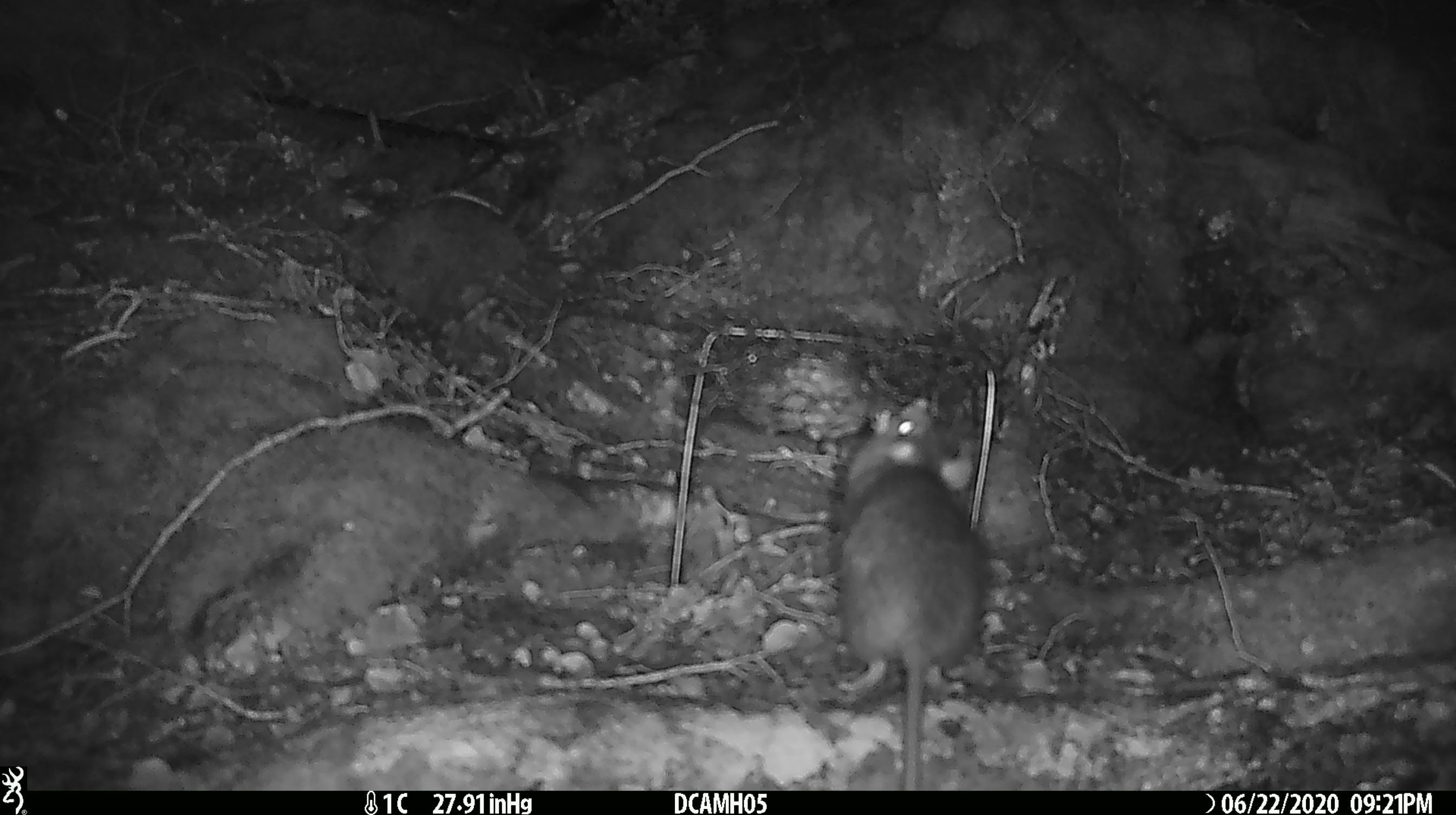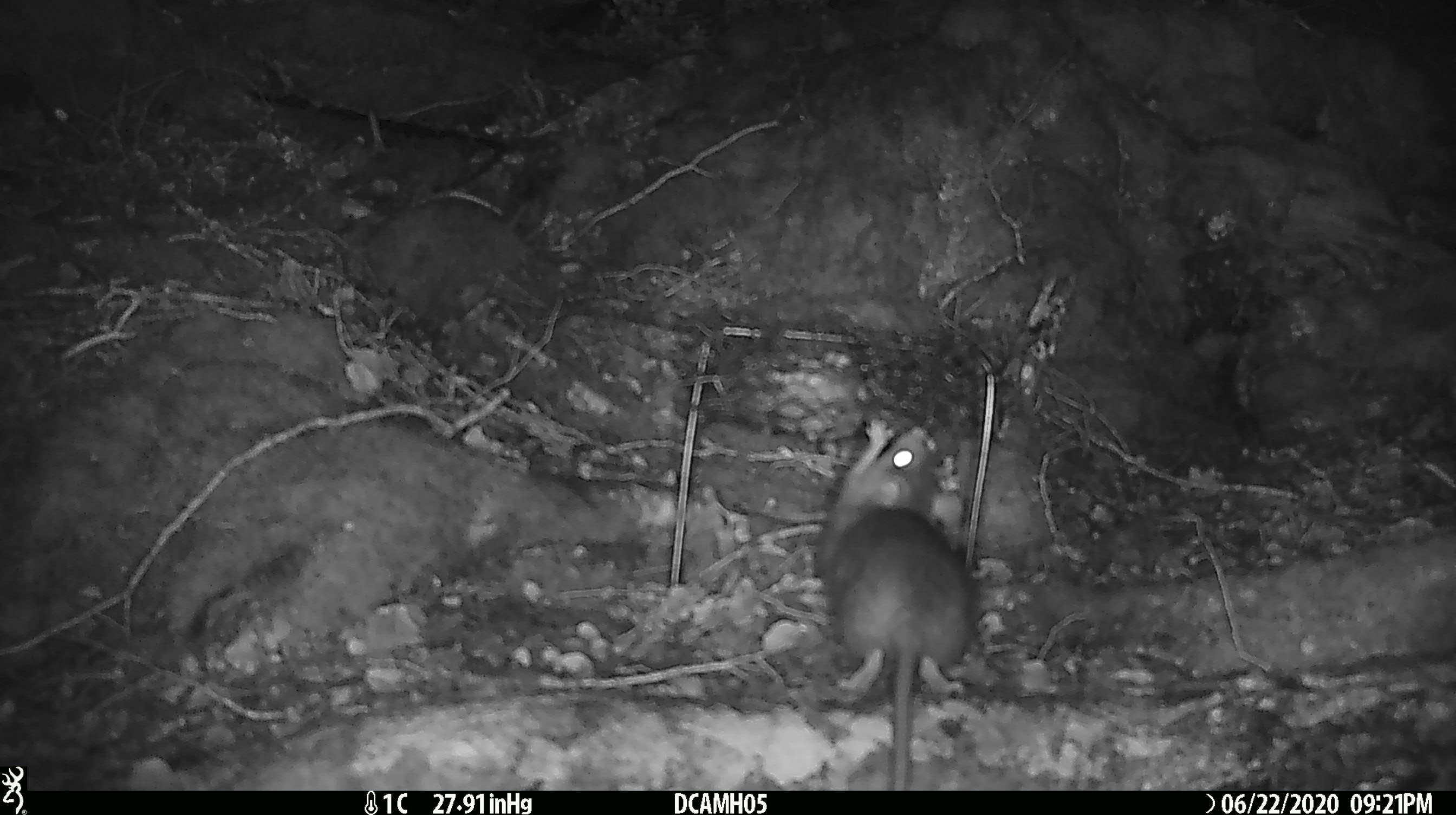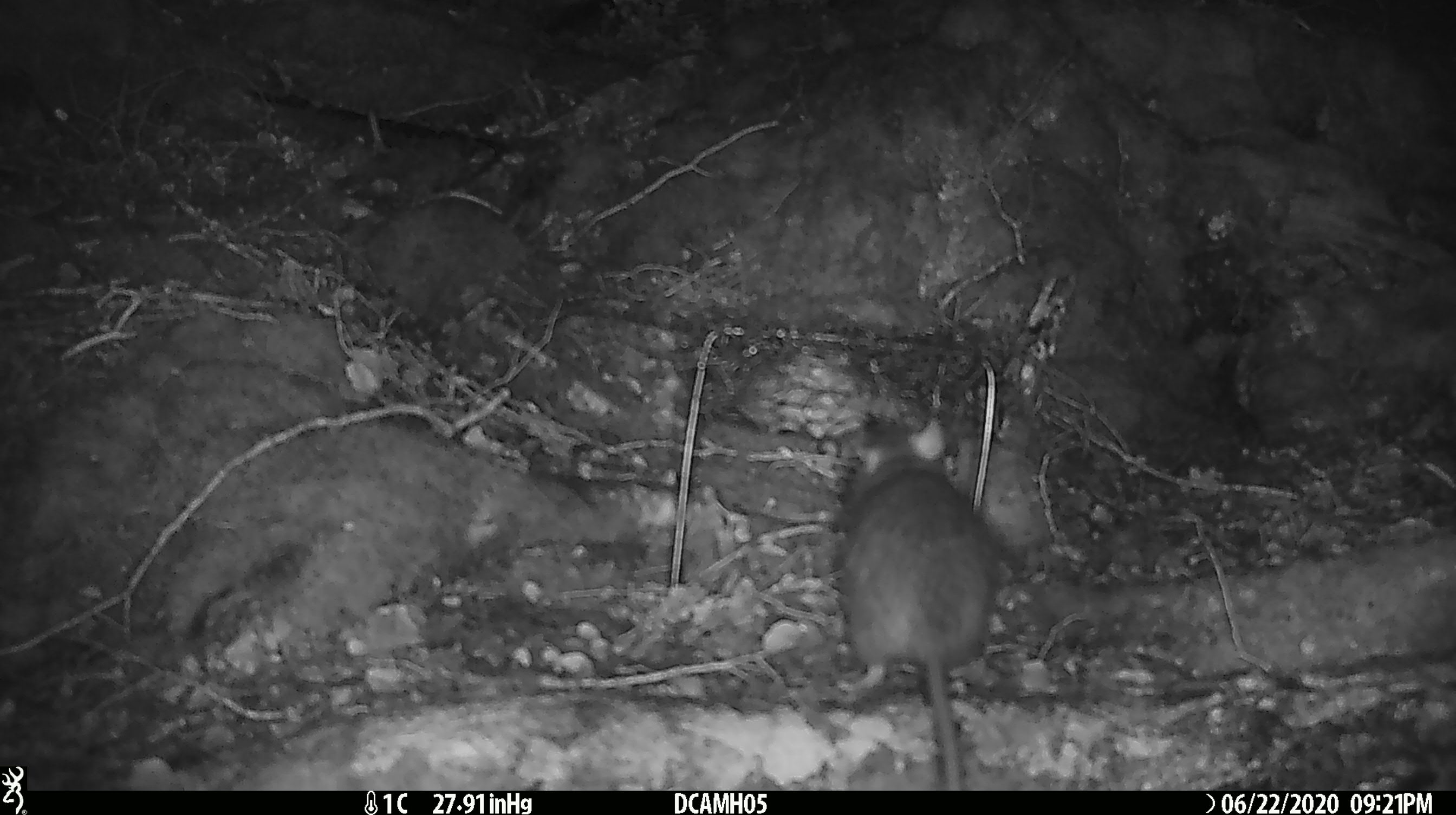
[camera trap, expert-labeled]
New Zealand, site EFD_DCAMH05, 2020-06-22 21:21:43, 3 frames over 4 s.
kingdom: Animalia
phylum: Chordata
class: Mammalia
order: Rodentia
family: Muridae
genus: Rattus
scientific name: Rattus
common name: rat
Rat (Rattus).